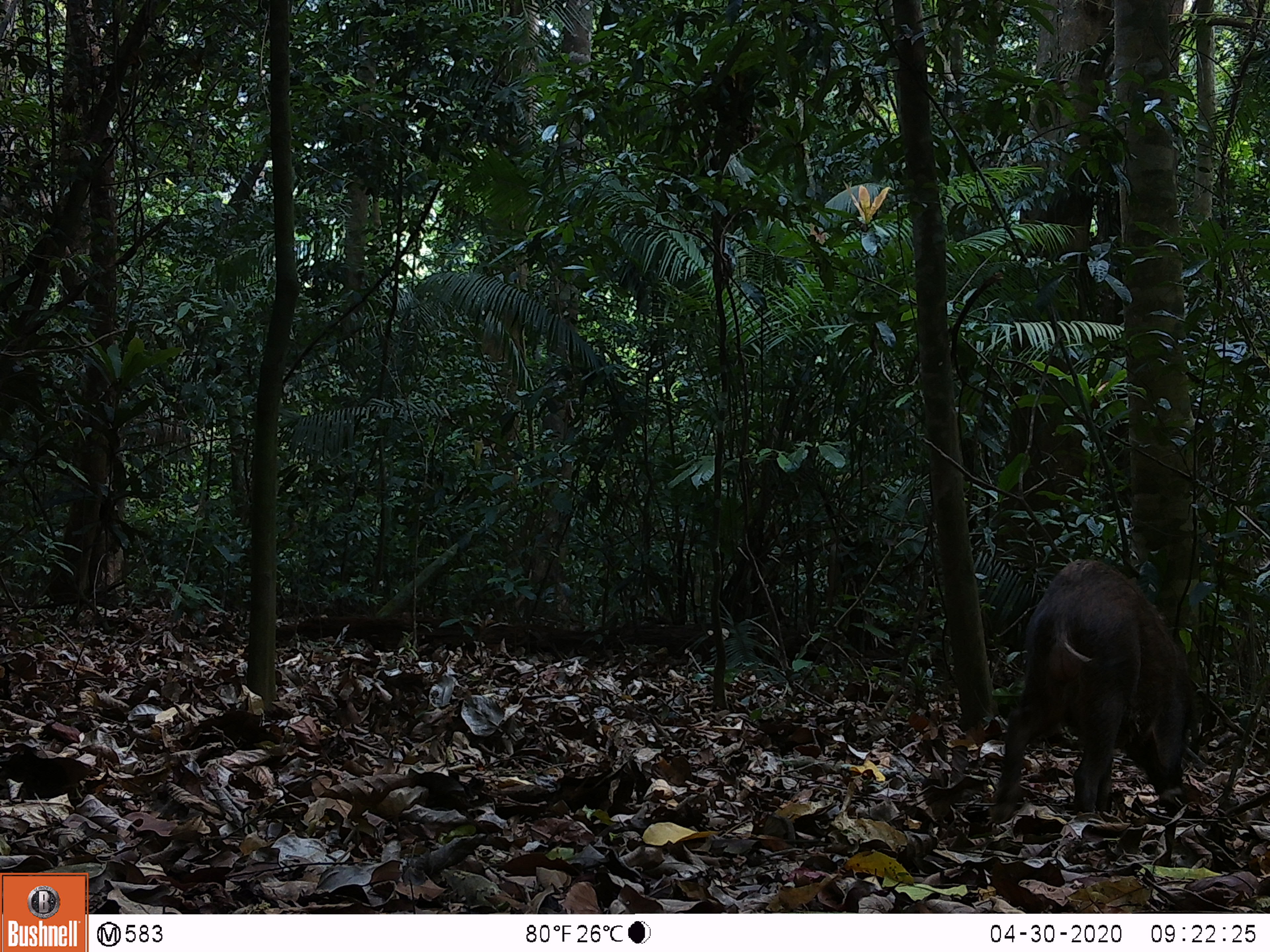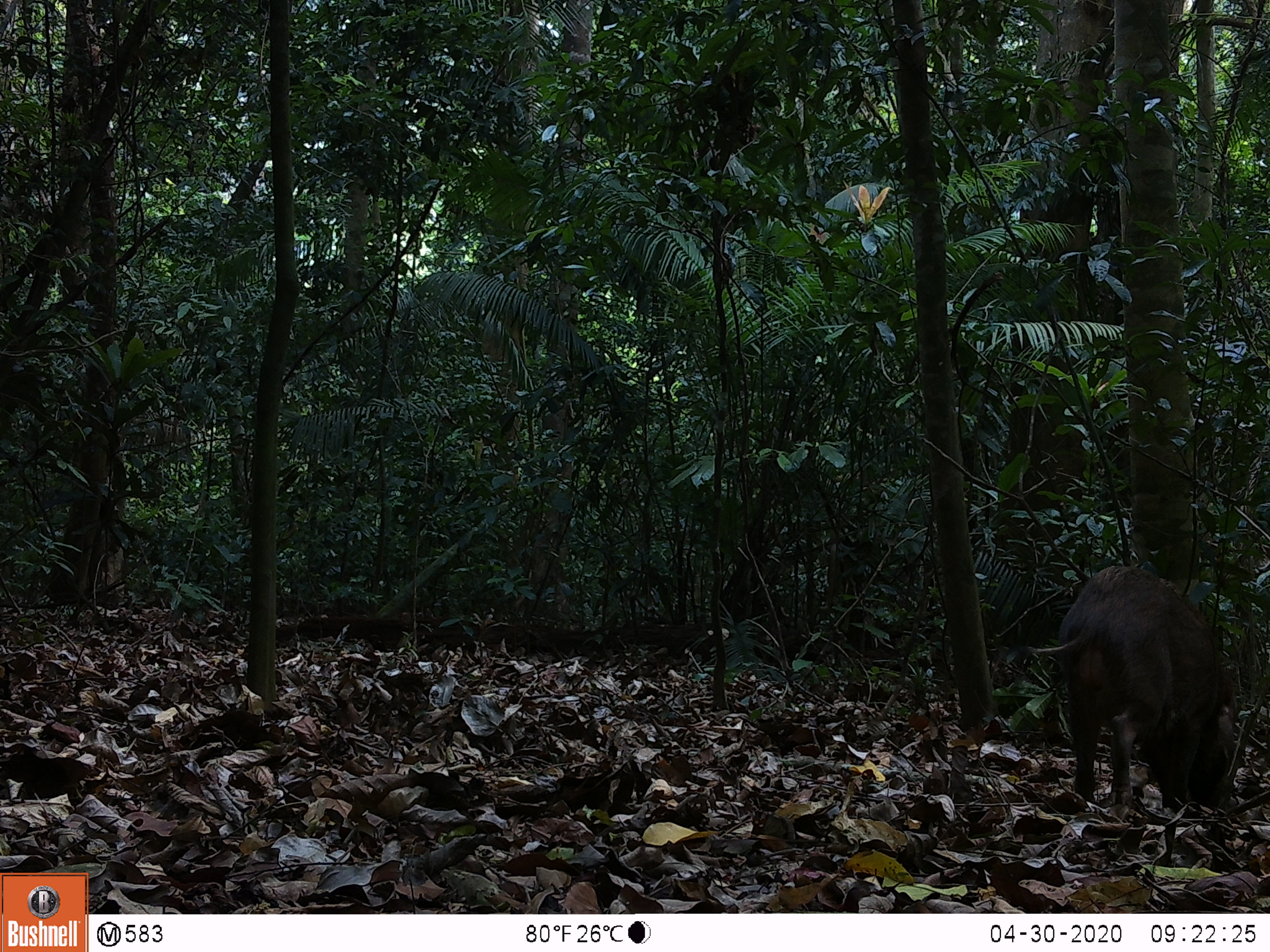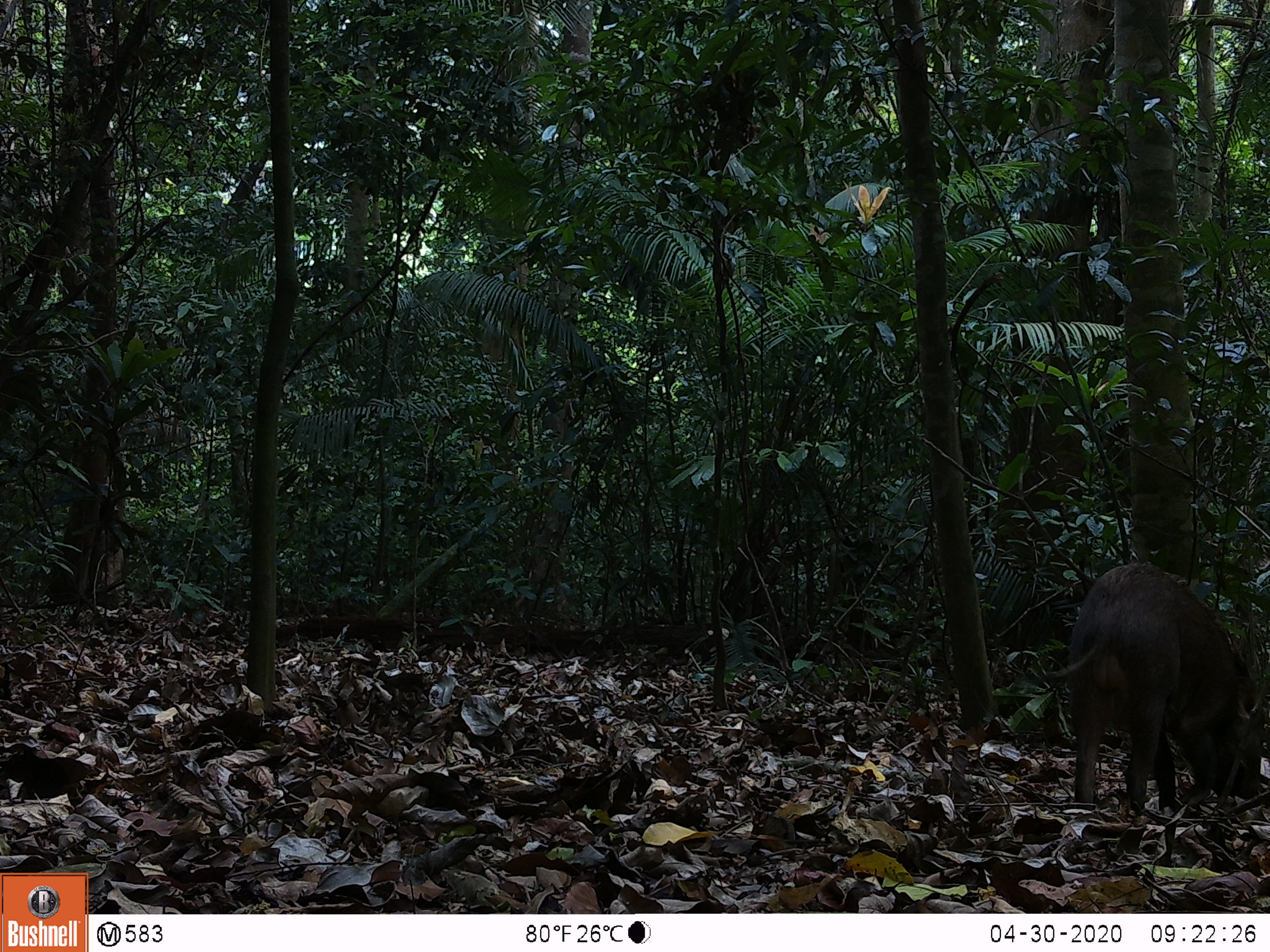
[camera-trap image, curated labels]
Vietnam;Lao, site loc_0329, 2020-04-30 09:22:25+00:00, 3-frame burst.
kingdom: Animalia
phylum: Chordata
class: Mammalia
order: Artiodactyla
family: Suidae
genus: Sus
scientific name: Sus scrofa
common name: eurasian wild pig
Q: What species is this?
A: Eurasian wild pig (Sus scrofa).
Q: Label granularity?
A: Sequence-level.